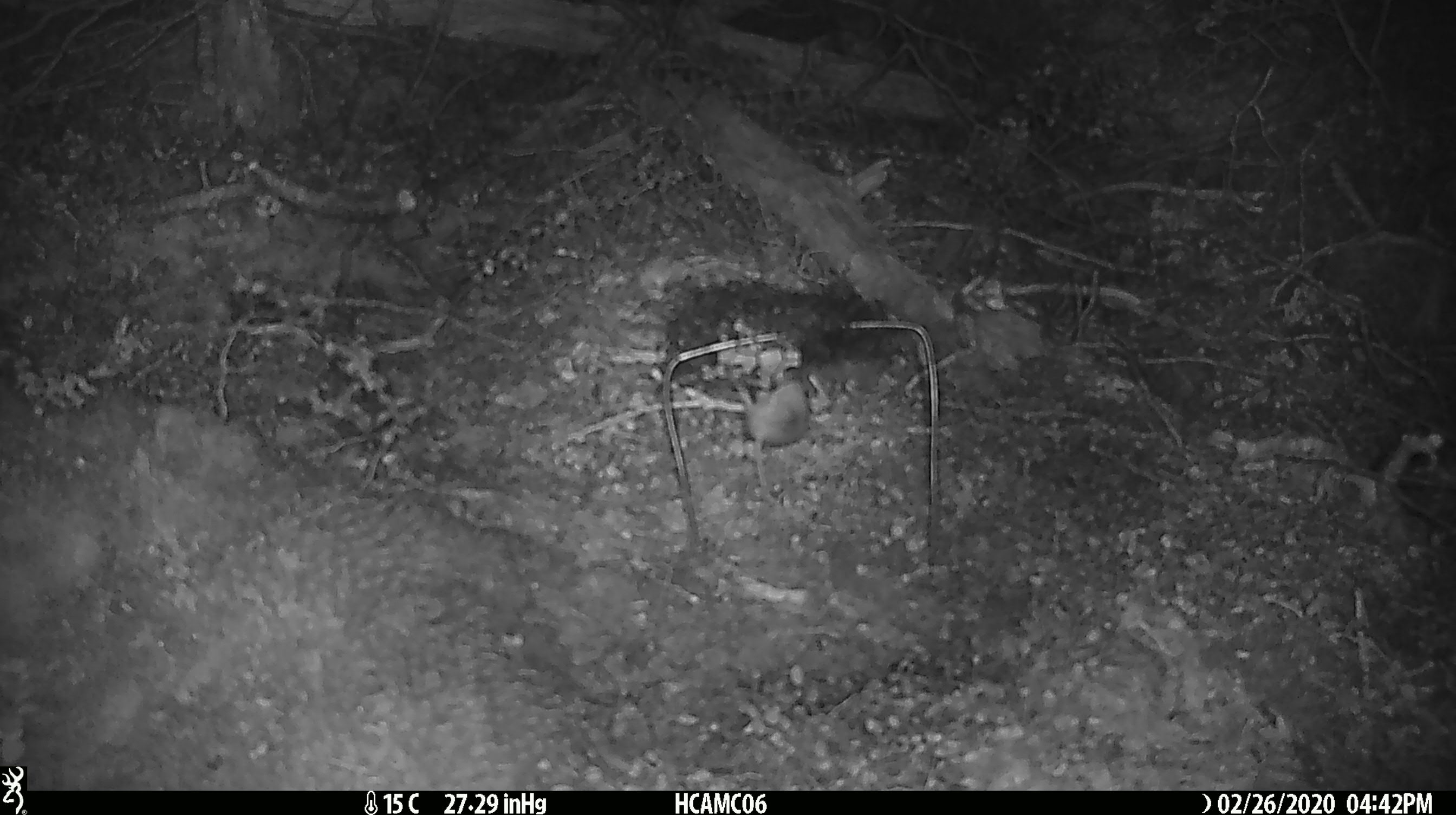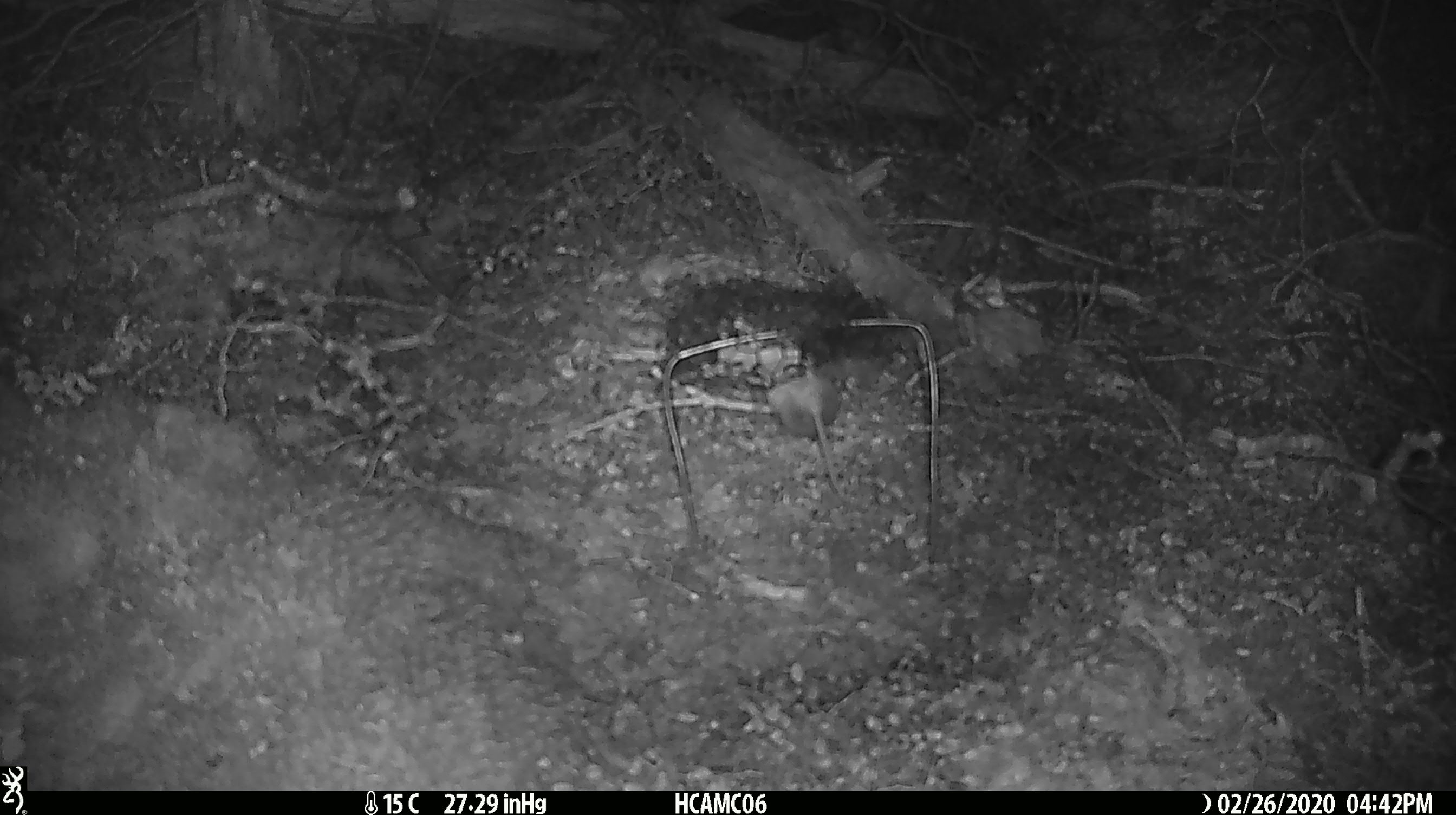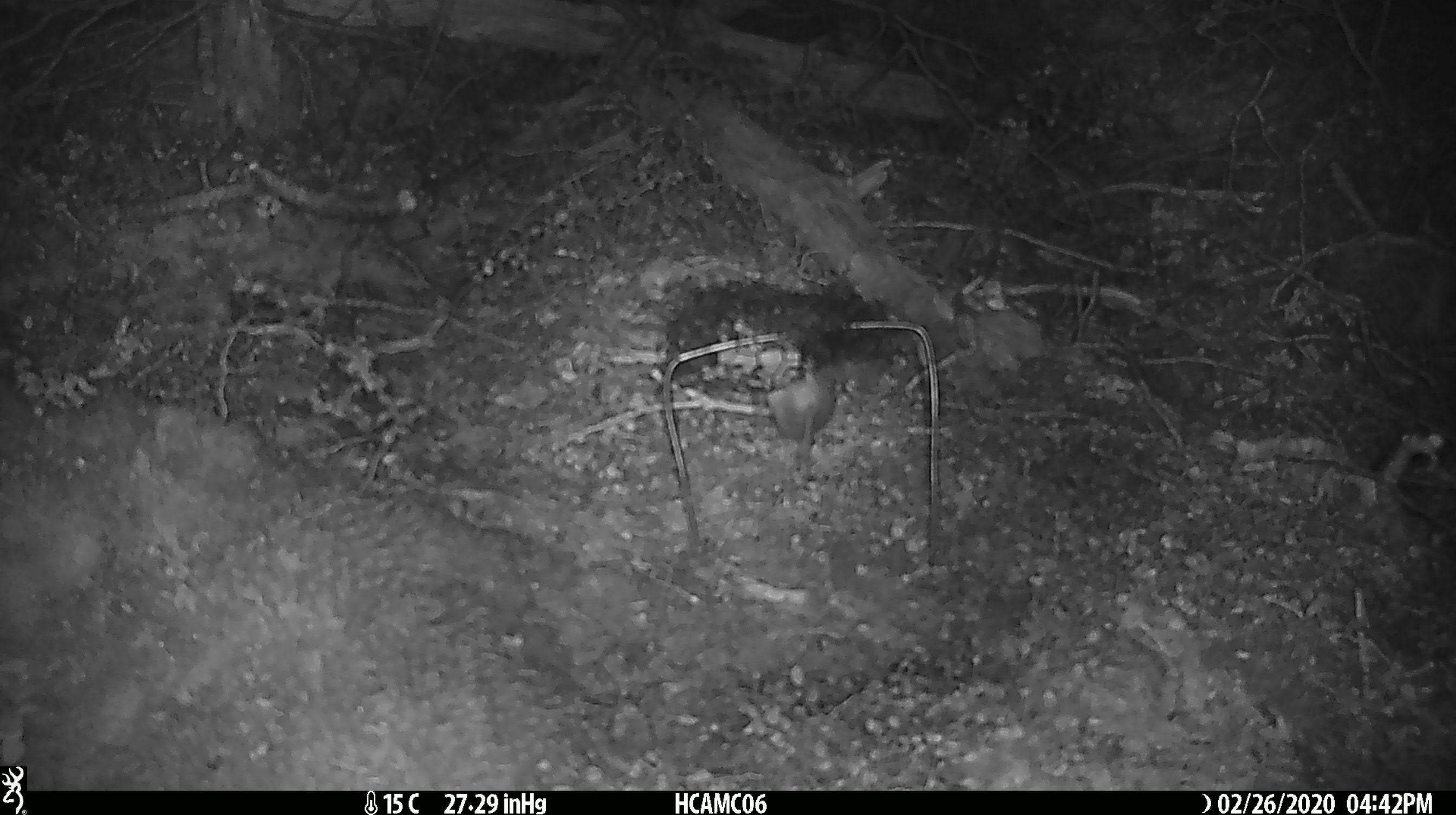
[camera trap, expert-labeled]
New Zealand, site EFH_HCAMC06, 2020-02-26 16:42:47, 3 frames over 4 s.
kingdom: Animalia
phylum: Chordata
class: Mammalia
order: Rodentia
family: Muridae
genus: Mus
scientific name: Mus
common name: mouse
Mouse (Mus).